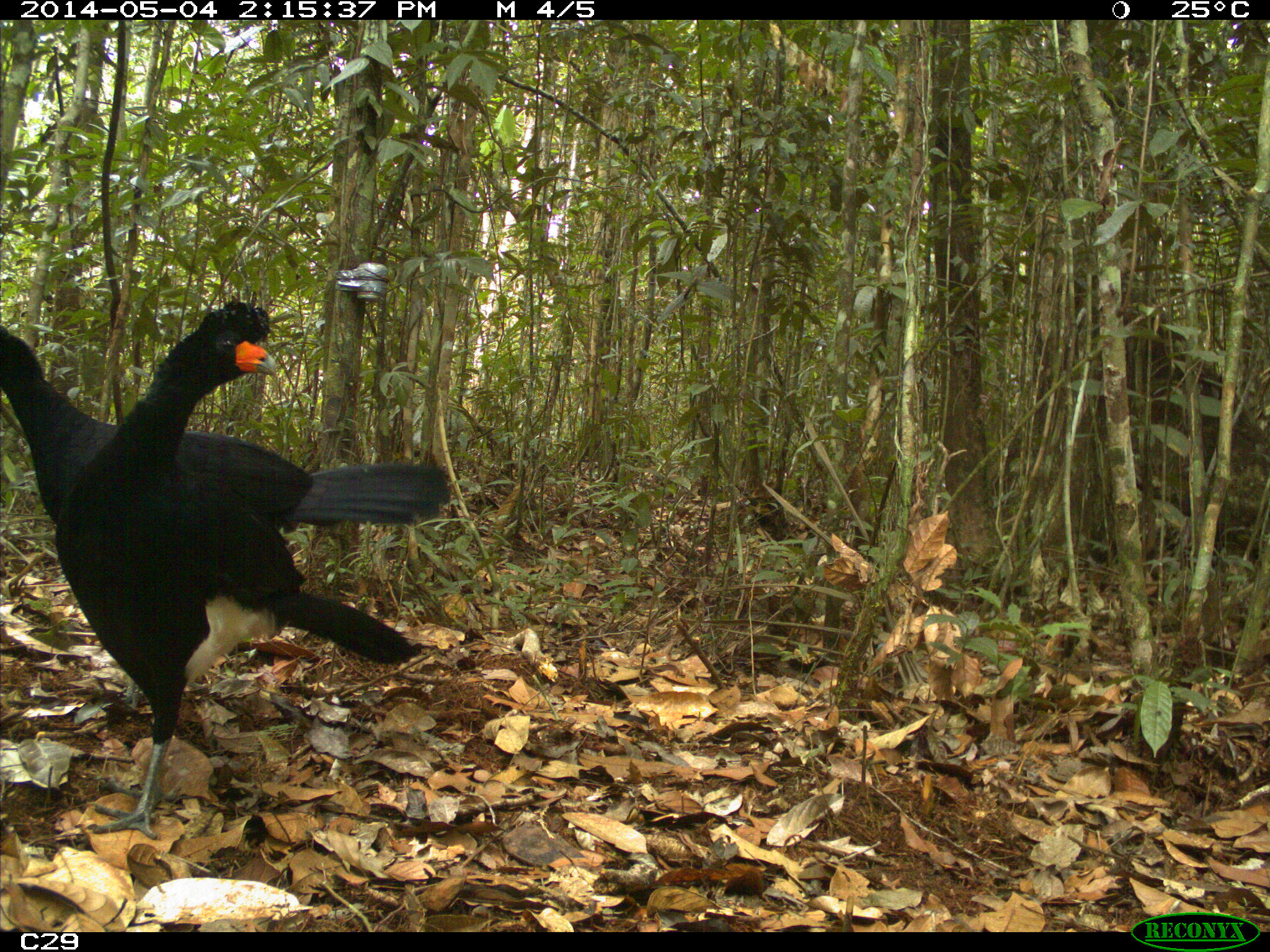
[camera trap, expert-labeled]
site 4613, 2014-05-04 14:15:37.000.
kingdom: Animalia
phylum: Chordata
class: Aves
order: Galliformes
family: Cracidae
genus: Crax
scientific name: Crax alector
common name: black curassow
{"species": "Crax alector (black curassow)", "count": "2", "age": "adult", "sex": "female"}